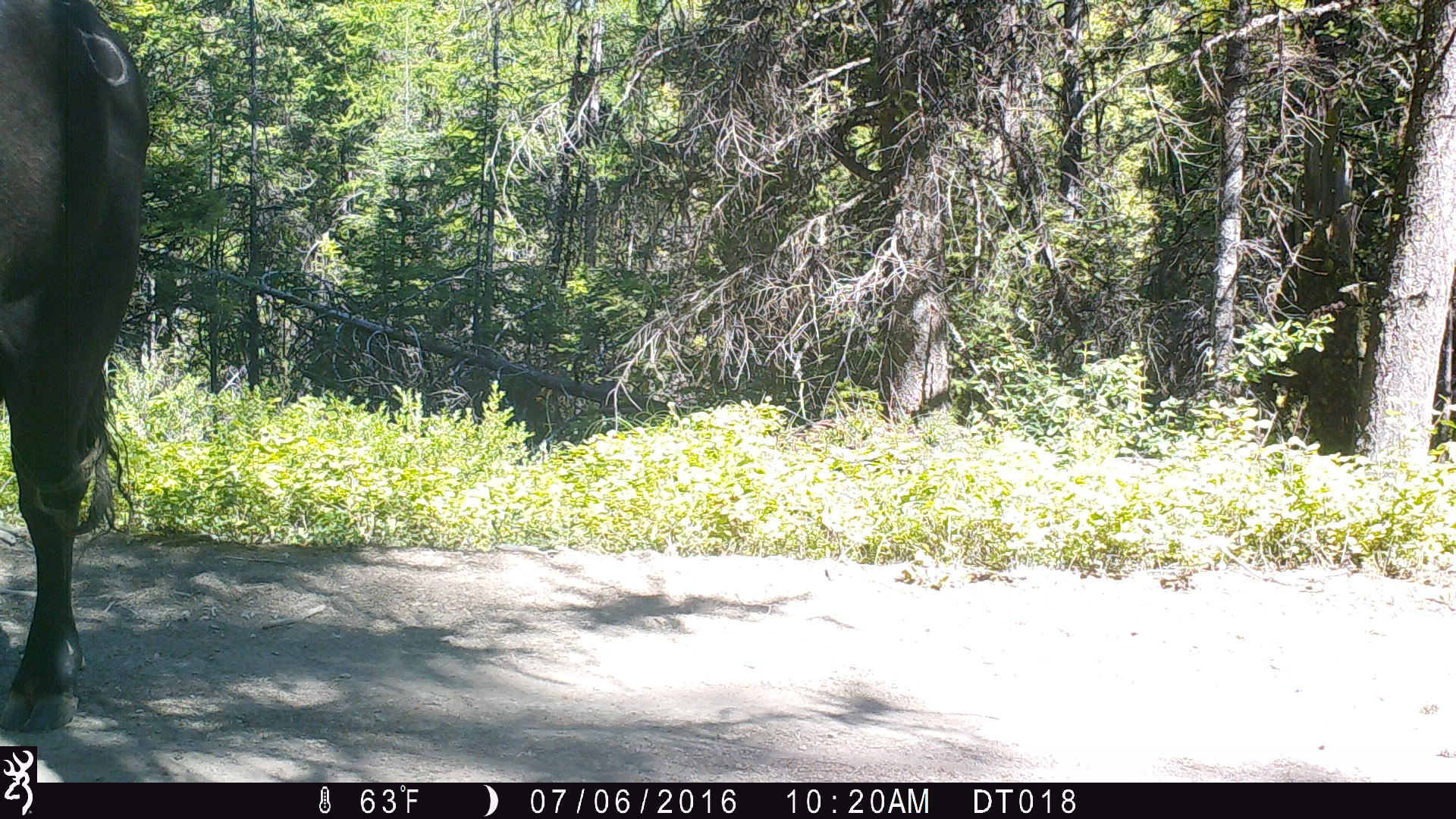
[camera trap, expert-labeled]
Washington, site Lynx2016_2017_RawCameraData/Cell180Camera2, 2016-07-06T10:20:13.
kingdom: Animalia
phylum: Chordata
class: Mammalia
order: Artiodactyla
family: Bovidae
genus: Bos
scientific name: Bos taurus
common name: domestic cattle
Domestic cattle (Bos taurus). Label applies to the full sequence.